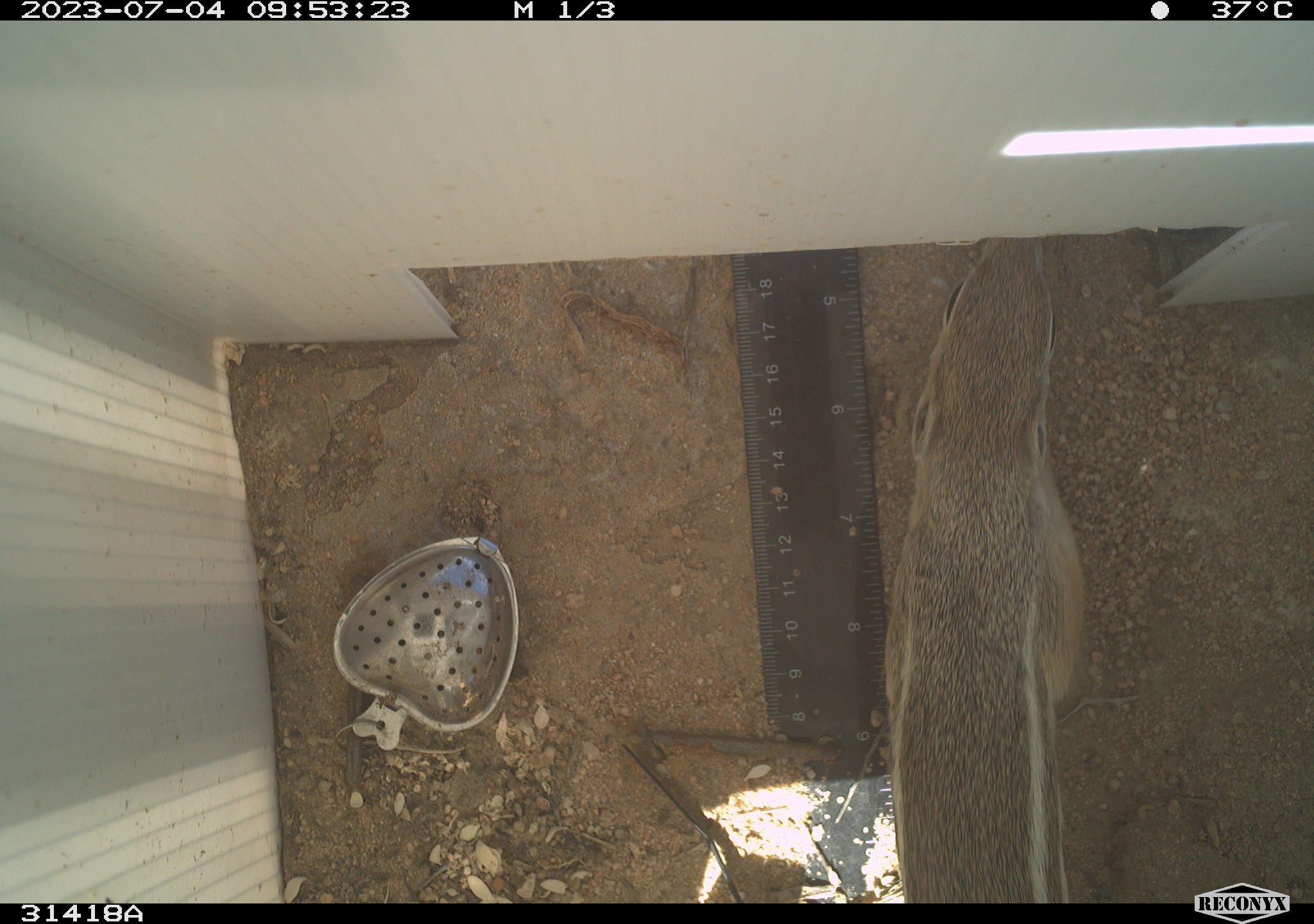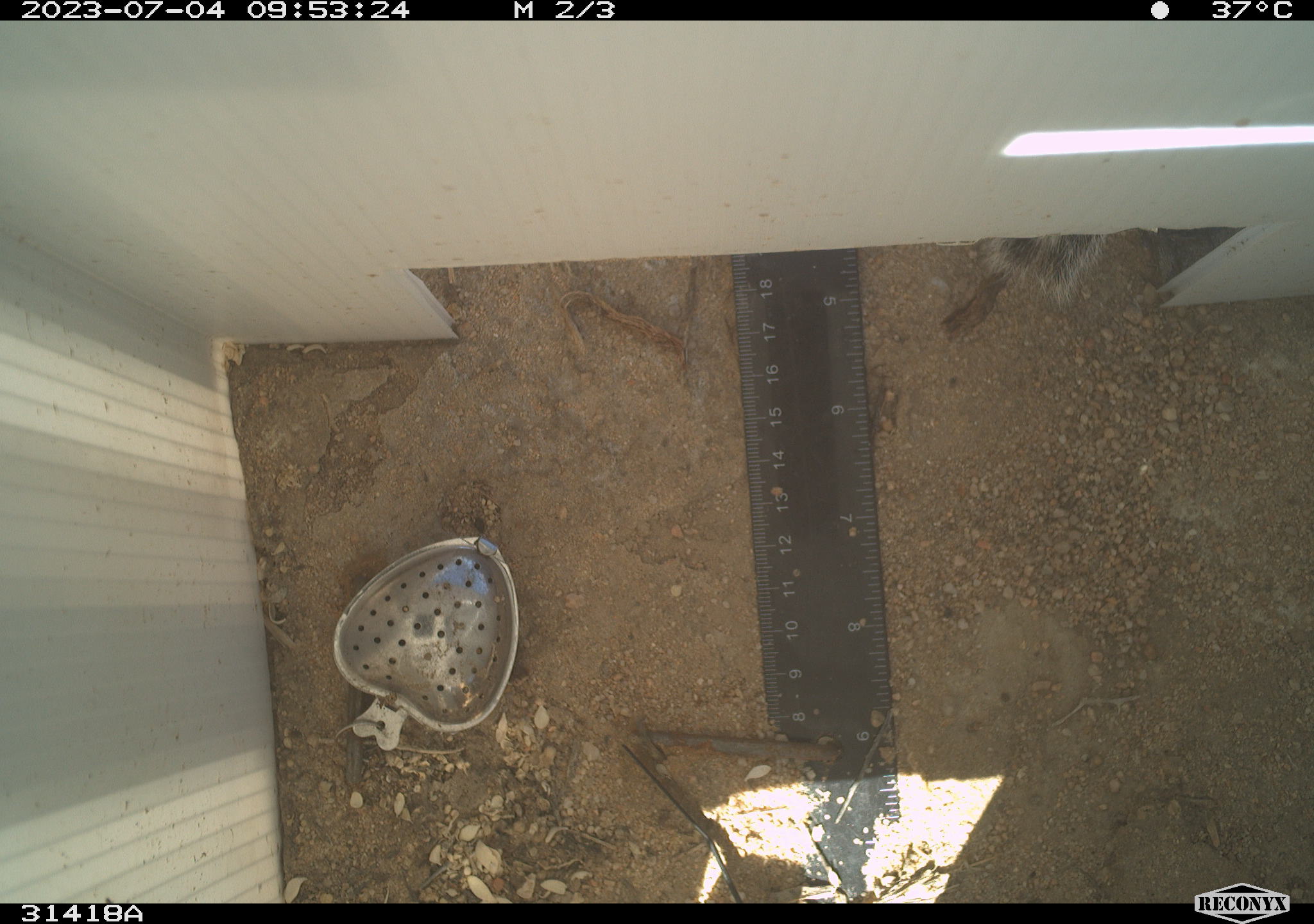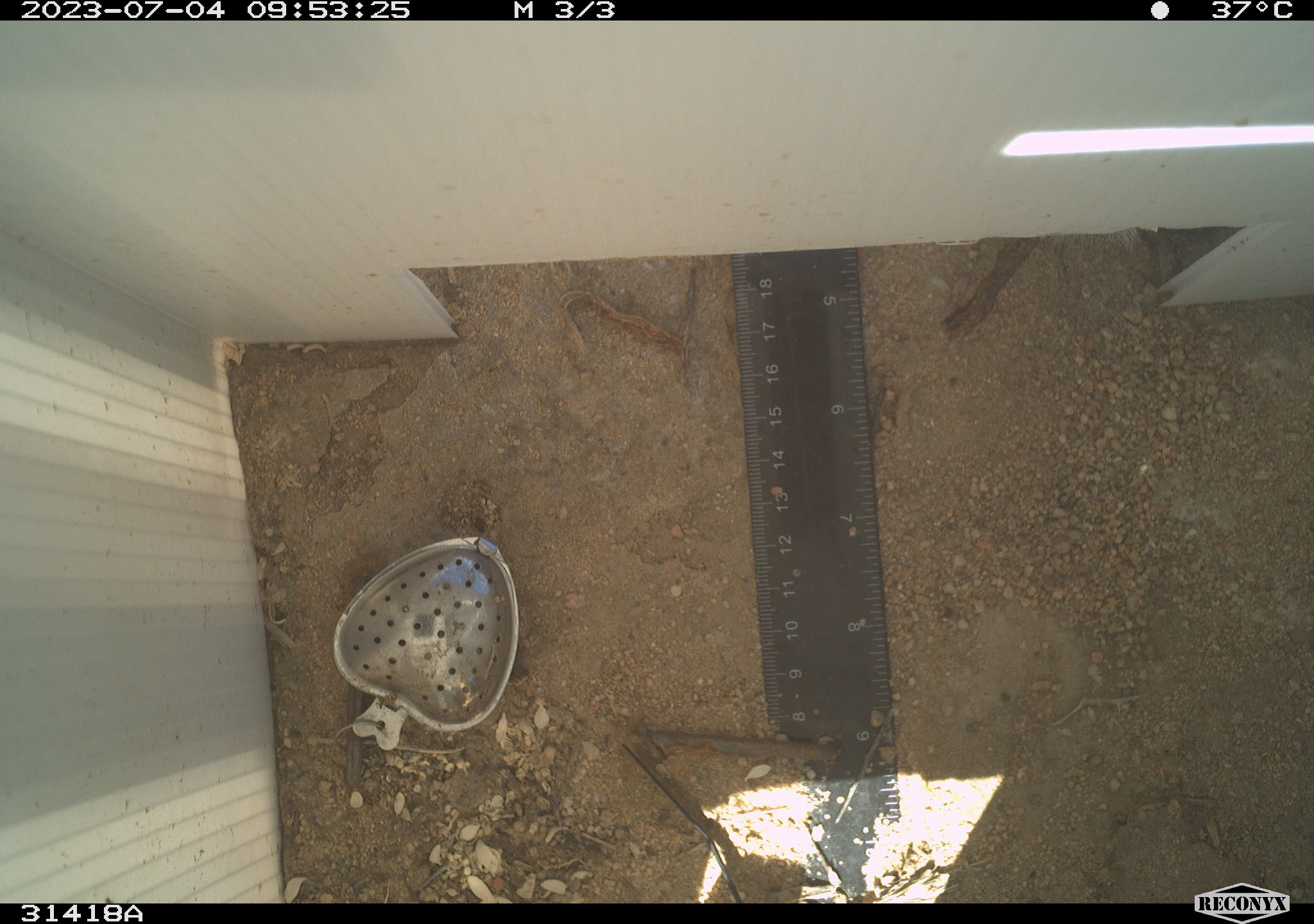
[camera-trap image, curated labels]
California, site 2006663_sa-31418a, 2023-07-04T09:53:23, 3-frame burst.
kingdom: Animalia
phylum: Chordata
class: Mammalia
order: Rodentia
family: Sciuridae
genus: Ammospermophilus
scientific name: Ammospermophilus leucurus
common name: white-tailed antelope squirrel